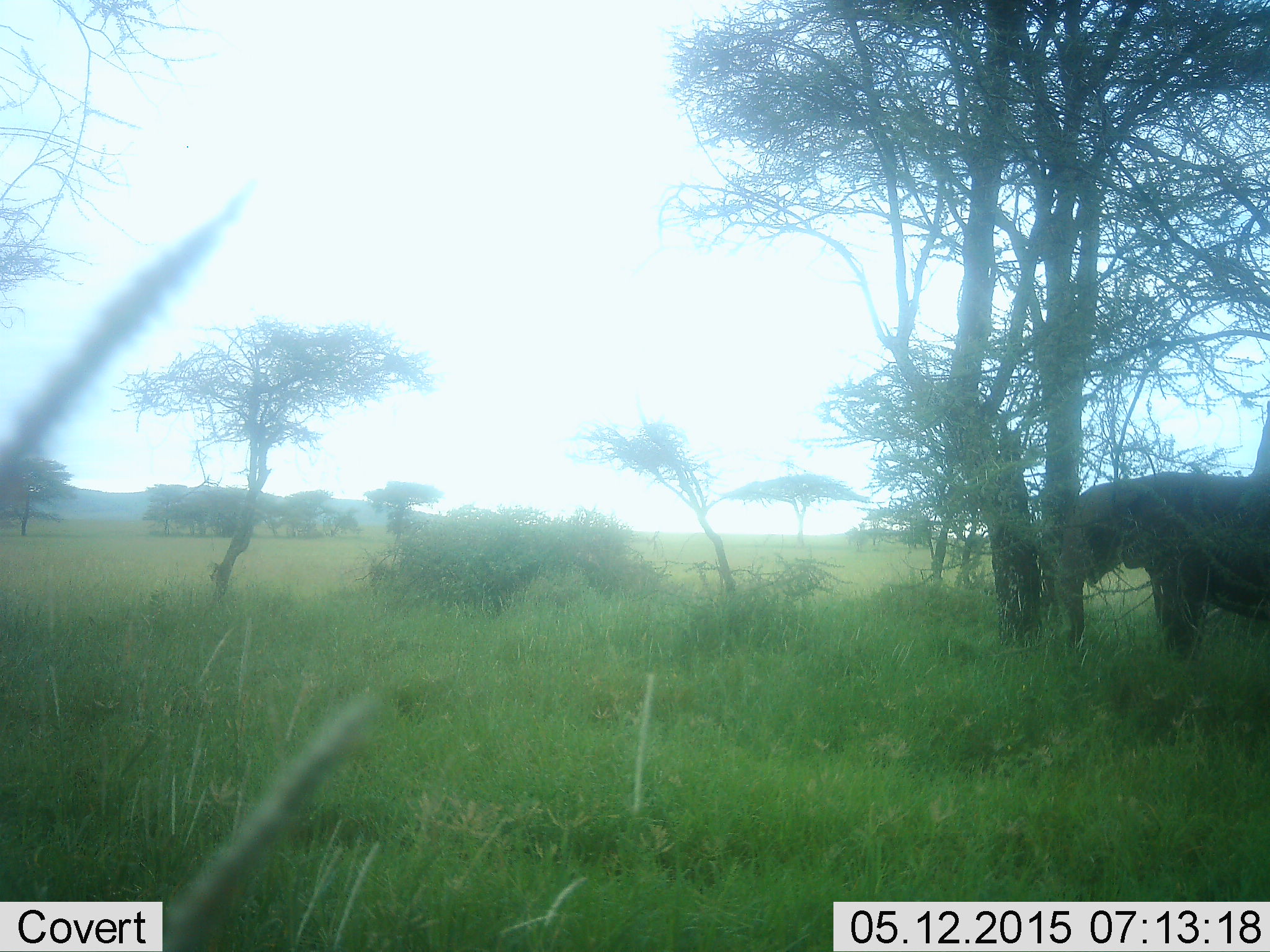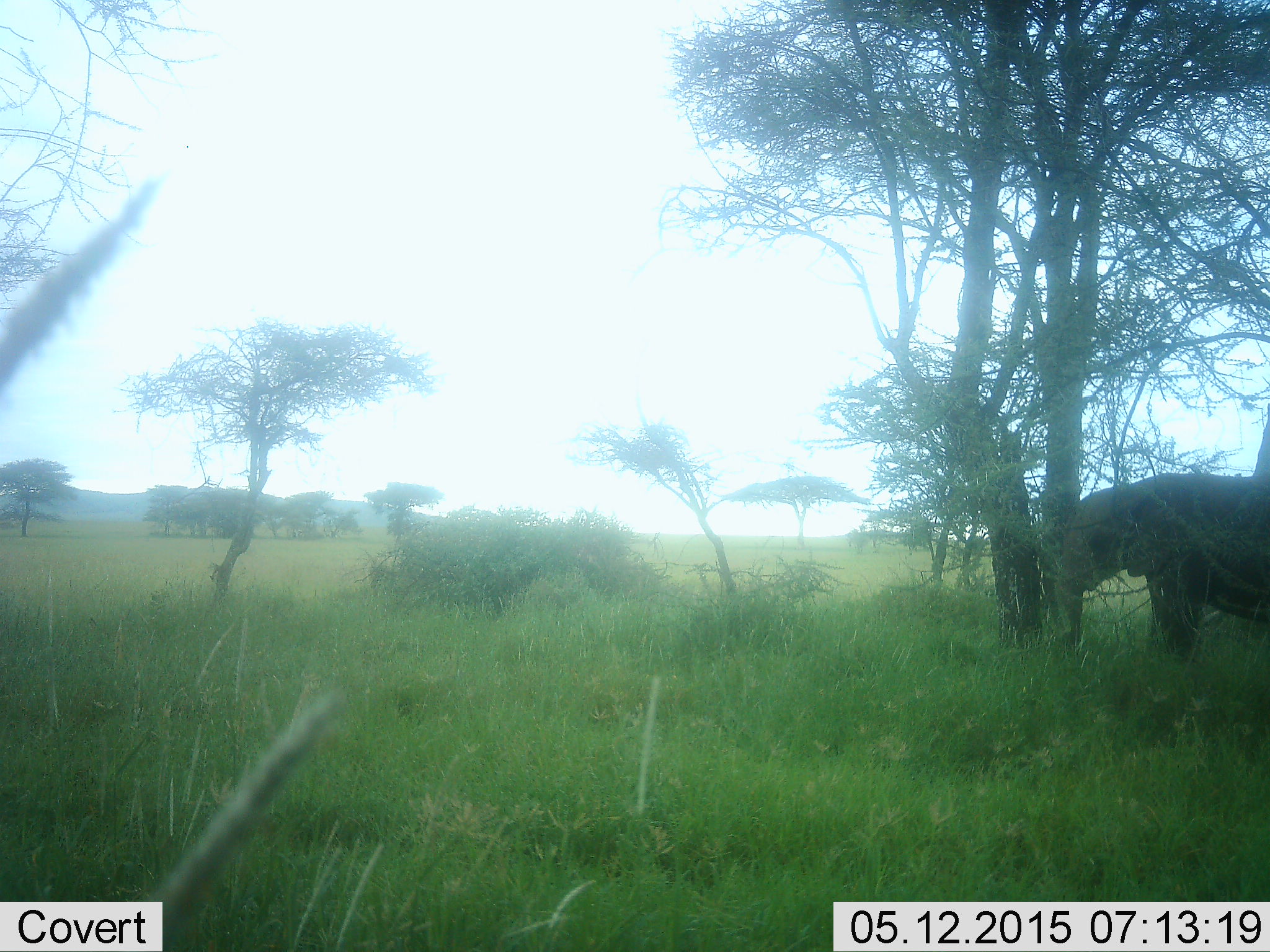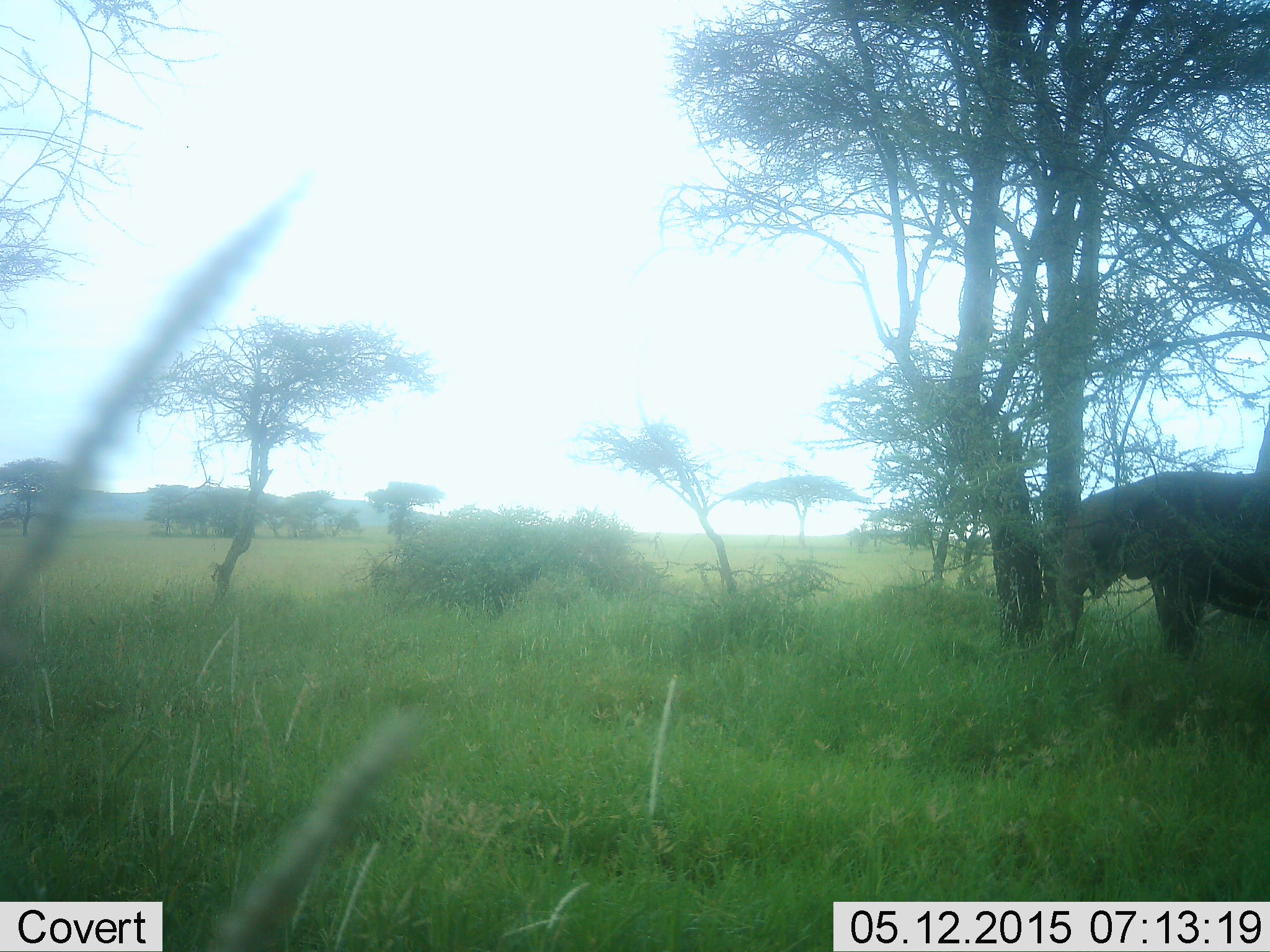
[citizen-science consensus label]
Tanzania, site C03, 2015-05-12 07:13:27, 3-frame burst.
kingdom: Animalia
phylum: Chordata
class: Mammalia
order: Proboscidea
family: Elephantidae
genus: Loxodonta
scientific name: Loxodonta africana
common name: african bush elephant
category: elephant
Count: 1.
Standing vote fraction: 100%.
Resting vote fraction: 0%.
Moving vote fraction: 0%.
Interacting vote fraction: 0%.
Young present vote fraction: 40%.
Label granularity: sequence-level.